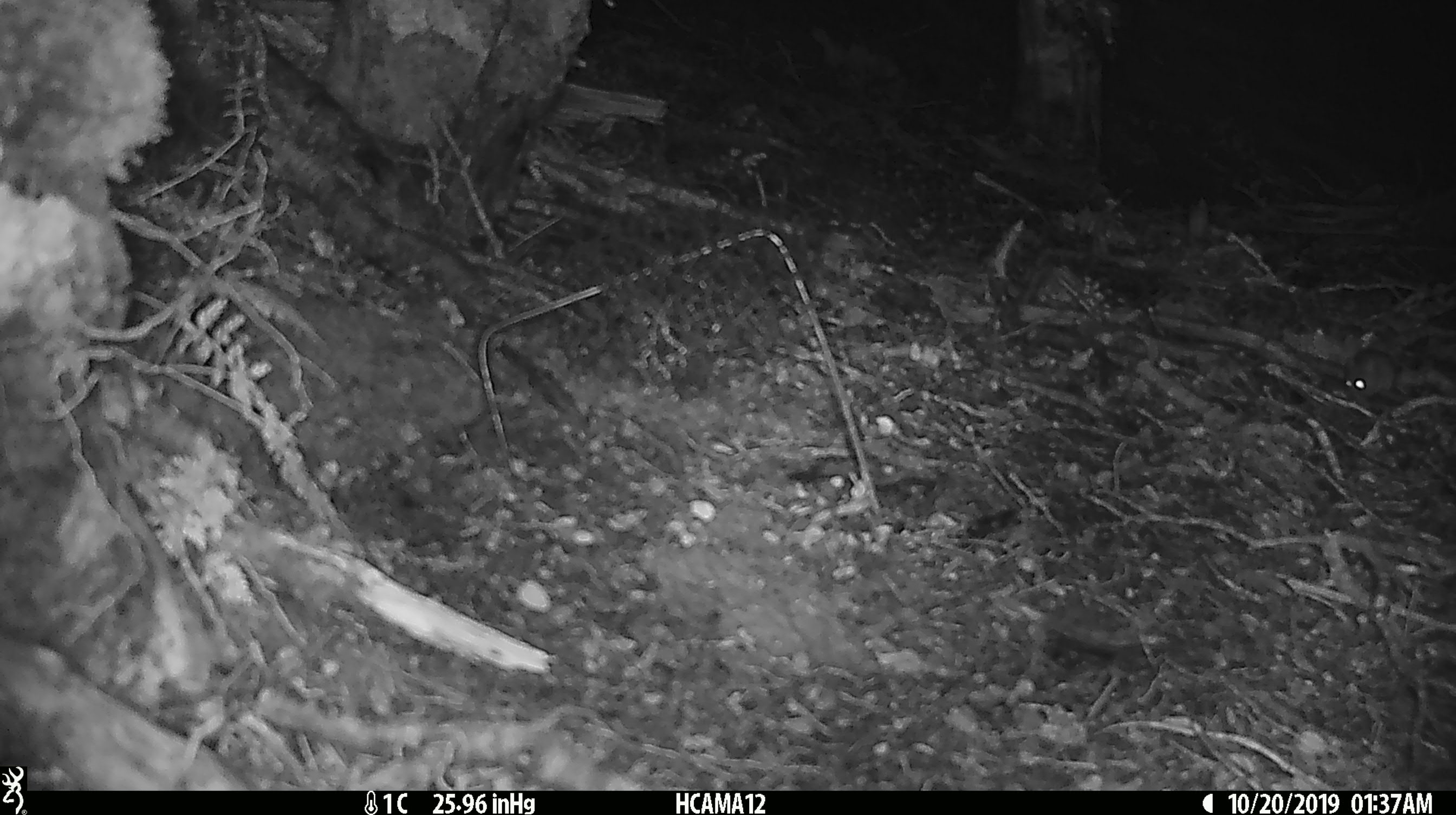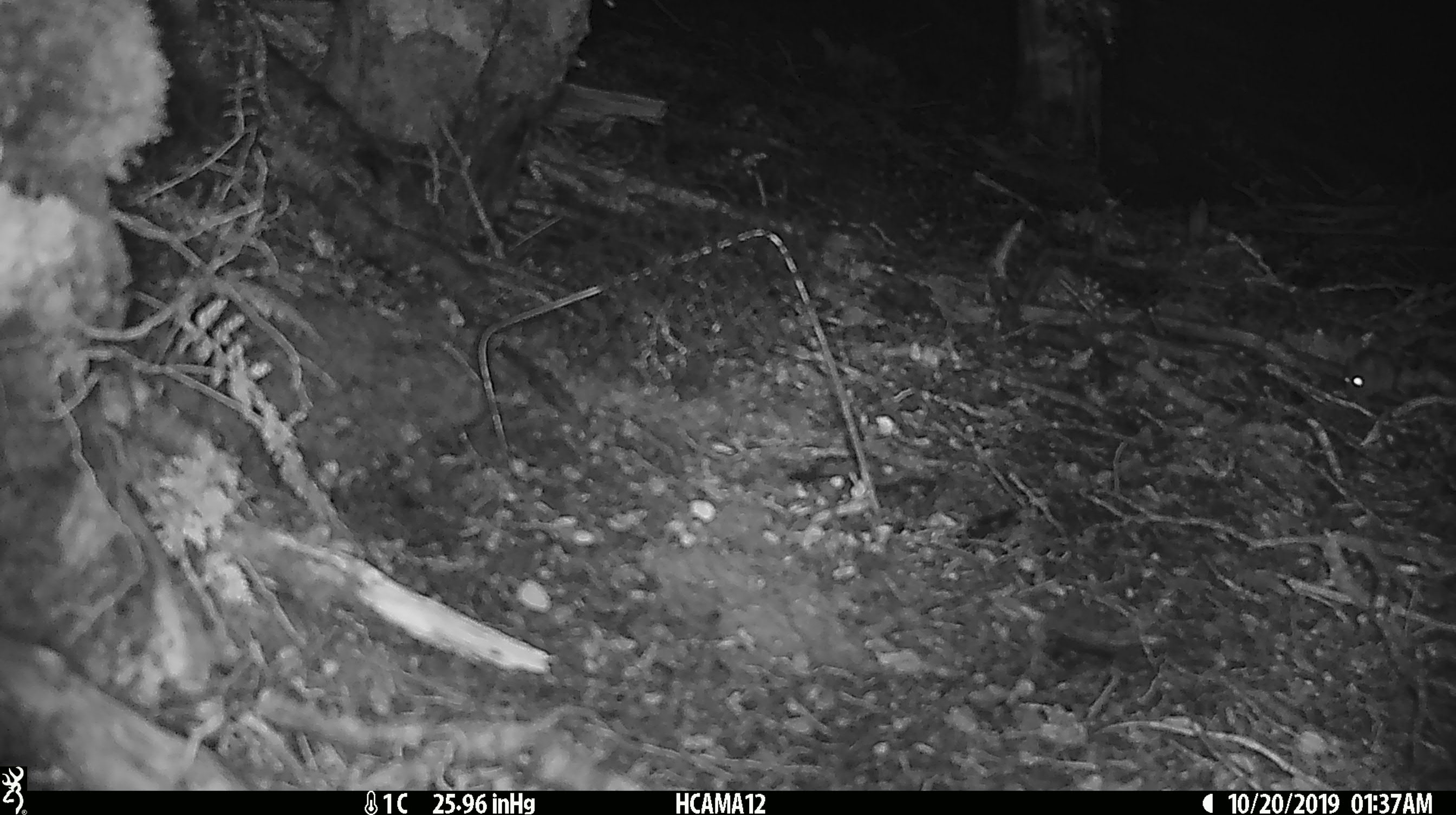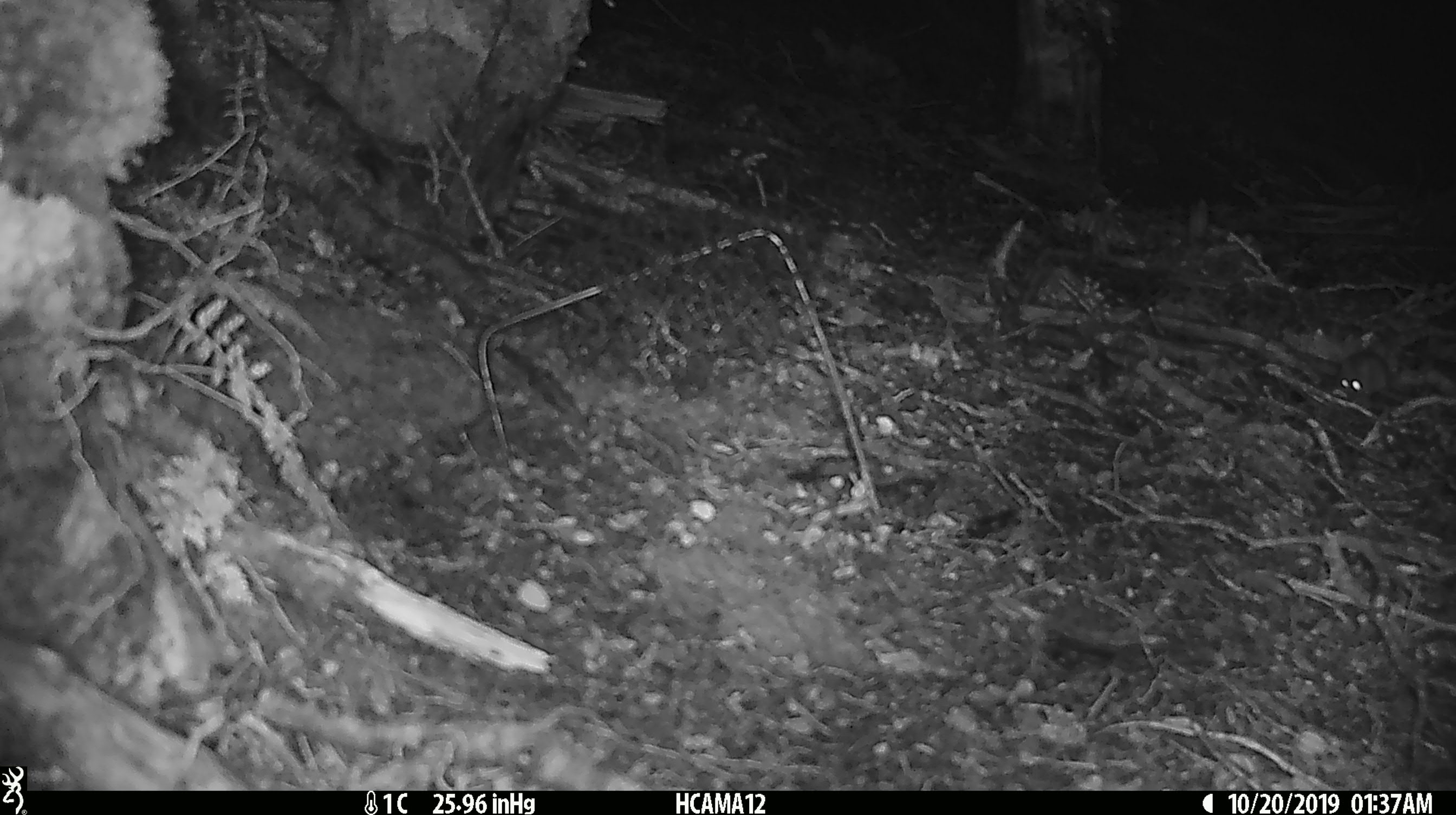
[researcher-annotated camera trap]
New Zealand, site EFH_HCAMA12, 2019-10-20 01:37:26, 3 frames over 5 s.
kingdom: Animalia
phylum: Chordata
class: Mammalia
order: Rodentia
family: Muridae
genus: Mus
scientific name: Mus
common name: mouse